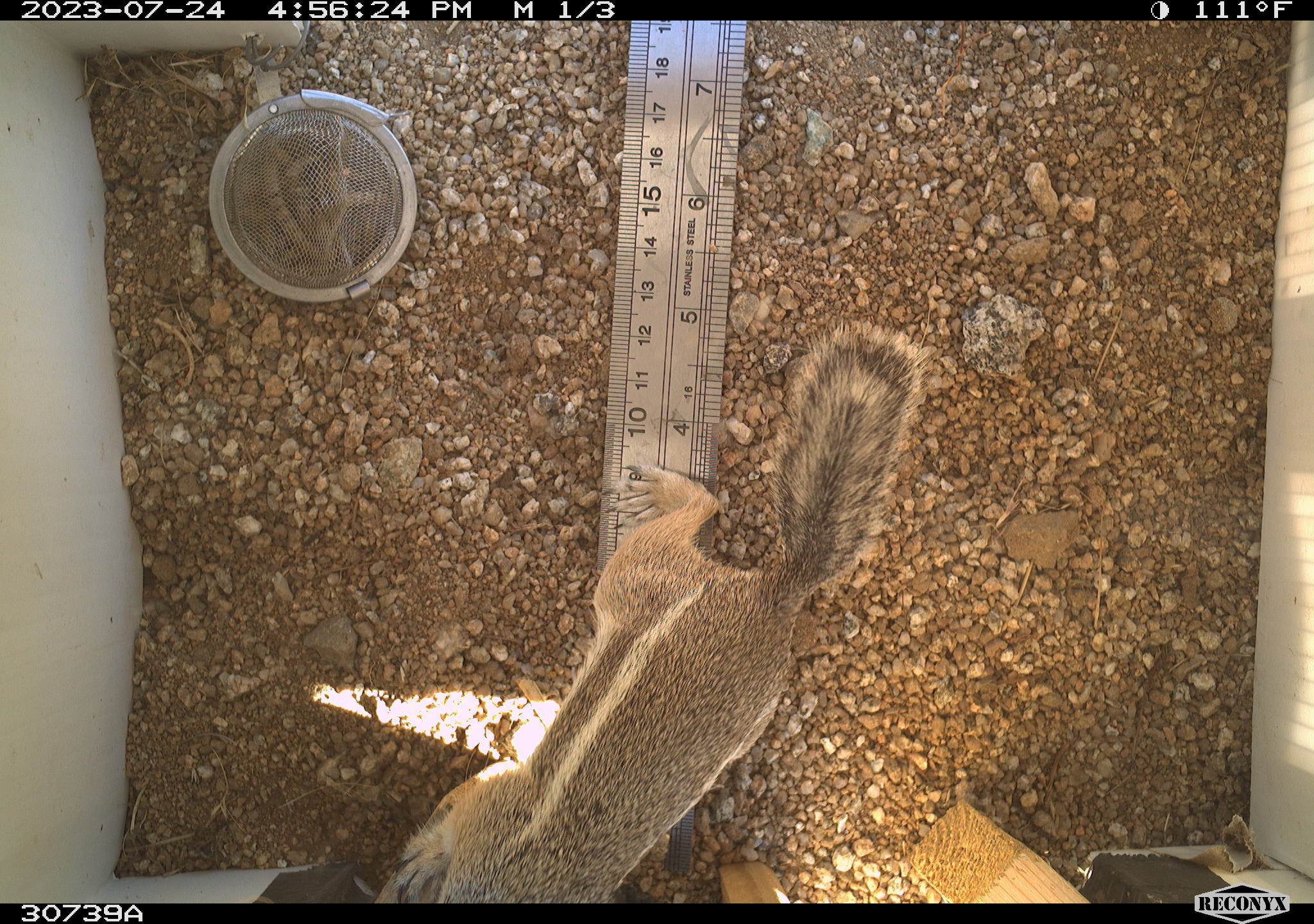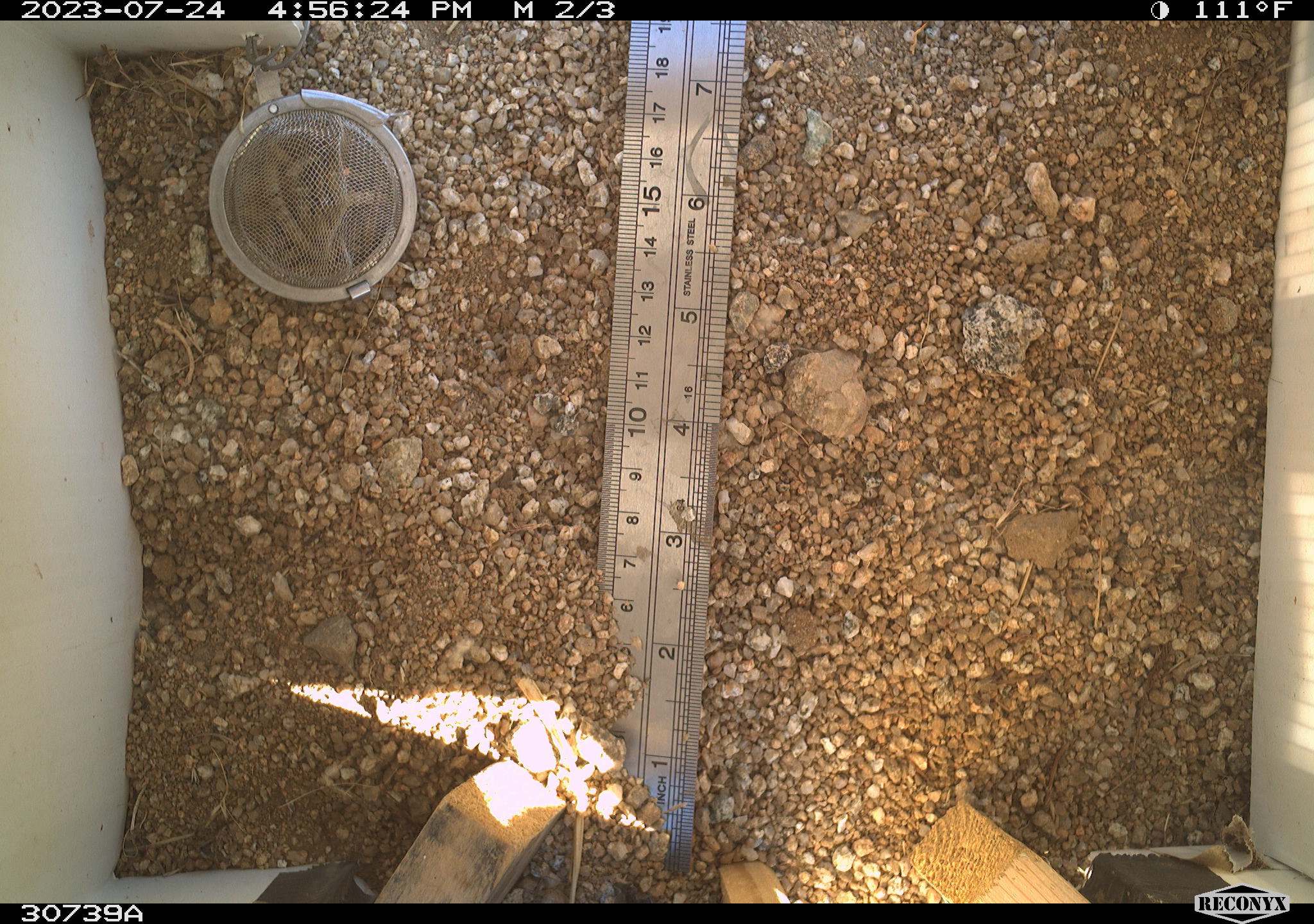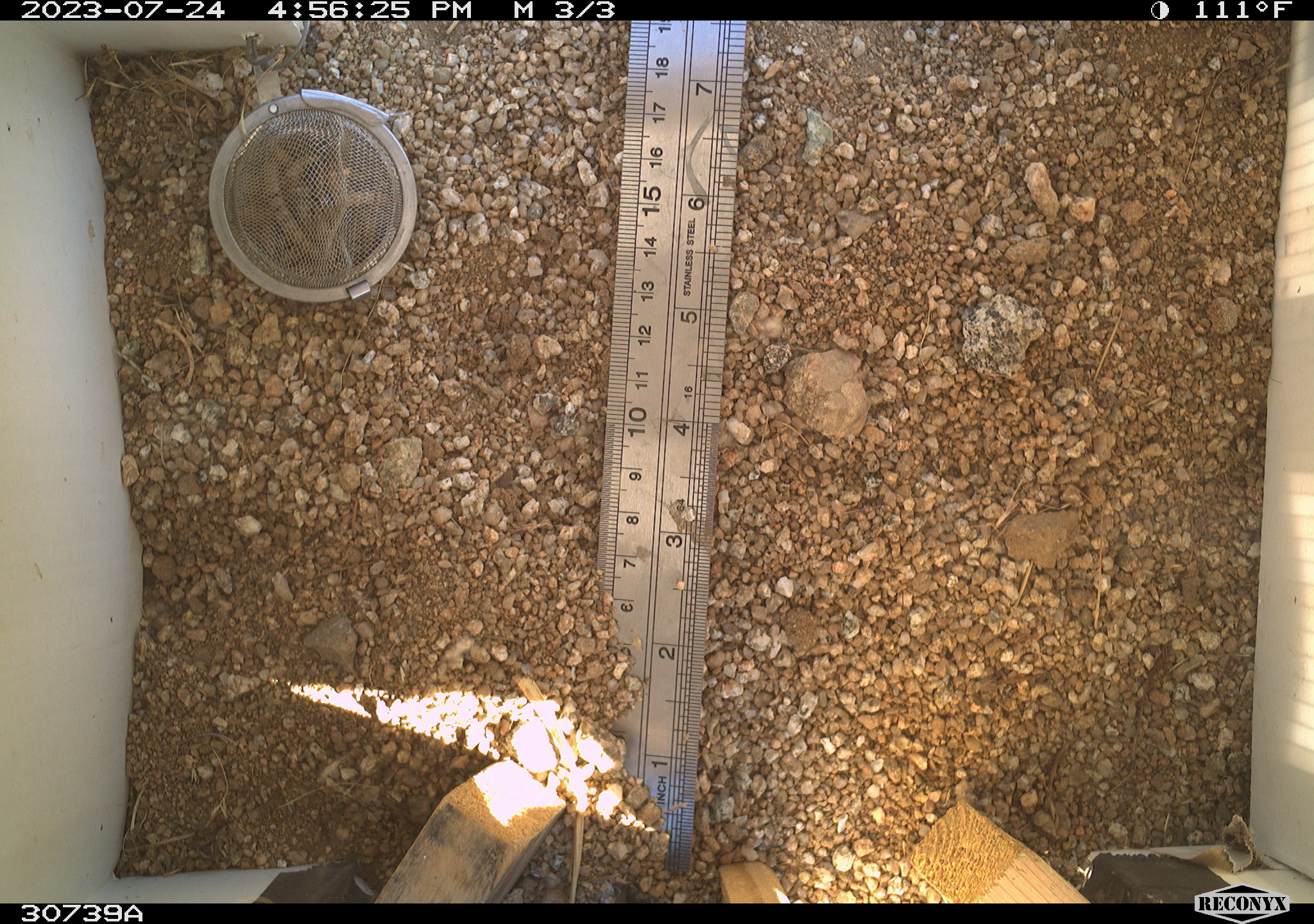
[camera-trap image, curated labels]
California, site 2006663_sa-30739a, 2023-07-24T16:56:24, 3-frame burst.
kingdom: Animalia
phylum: Chordata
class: Mammalia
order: Rodentia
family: Sciuridae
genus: Ammospermophilus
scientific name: Ammospermophilus leucurus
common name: white-tailed antelope squirrel